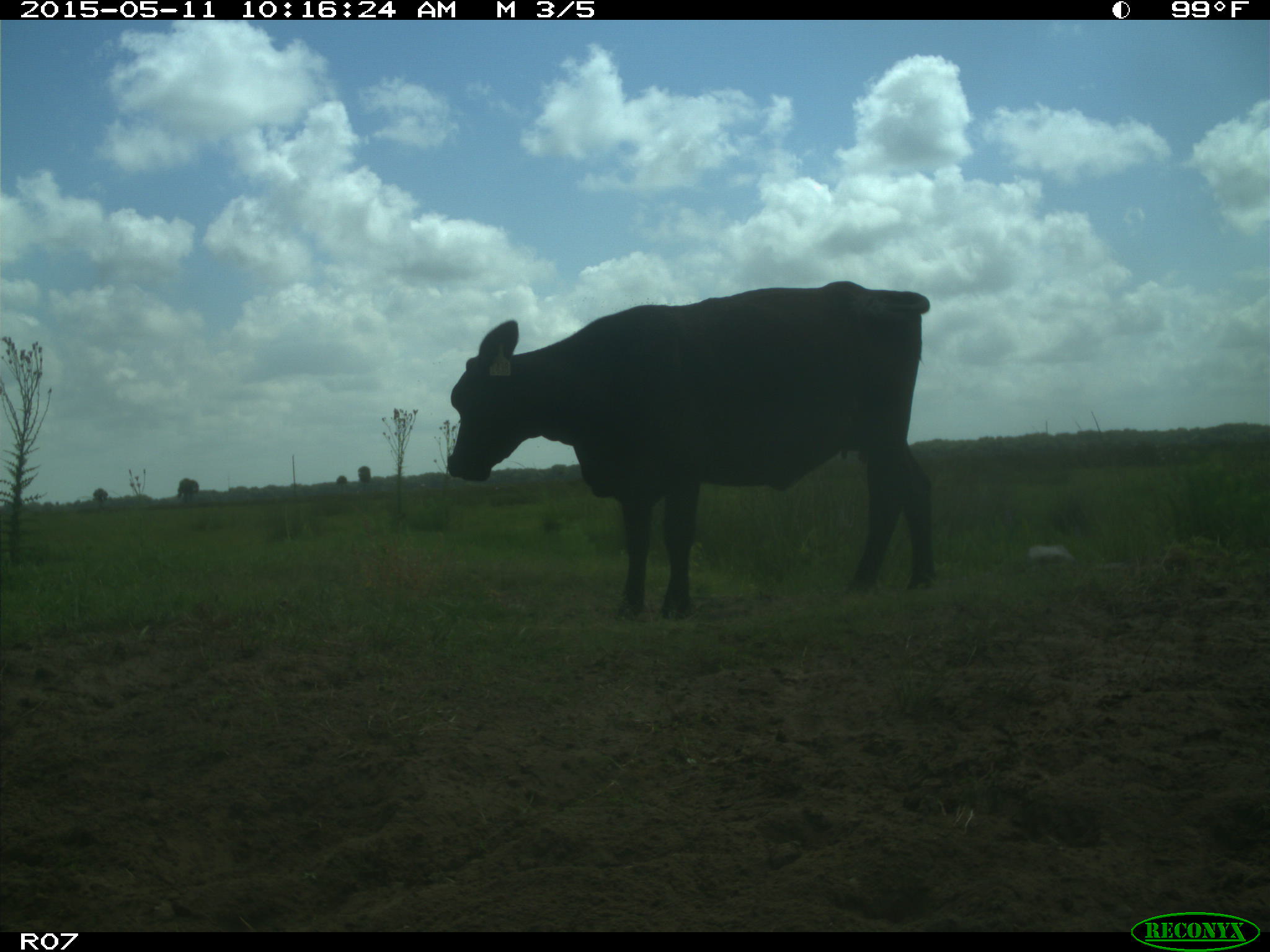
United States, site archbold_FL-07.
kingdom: Animalia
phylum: Chordata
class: Mammalia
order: Artiodactyla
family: Bovidae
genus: Bos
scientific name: Bos taurus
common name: domestic cow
Bos taurus (domestic cow).